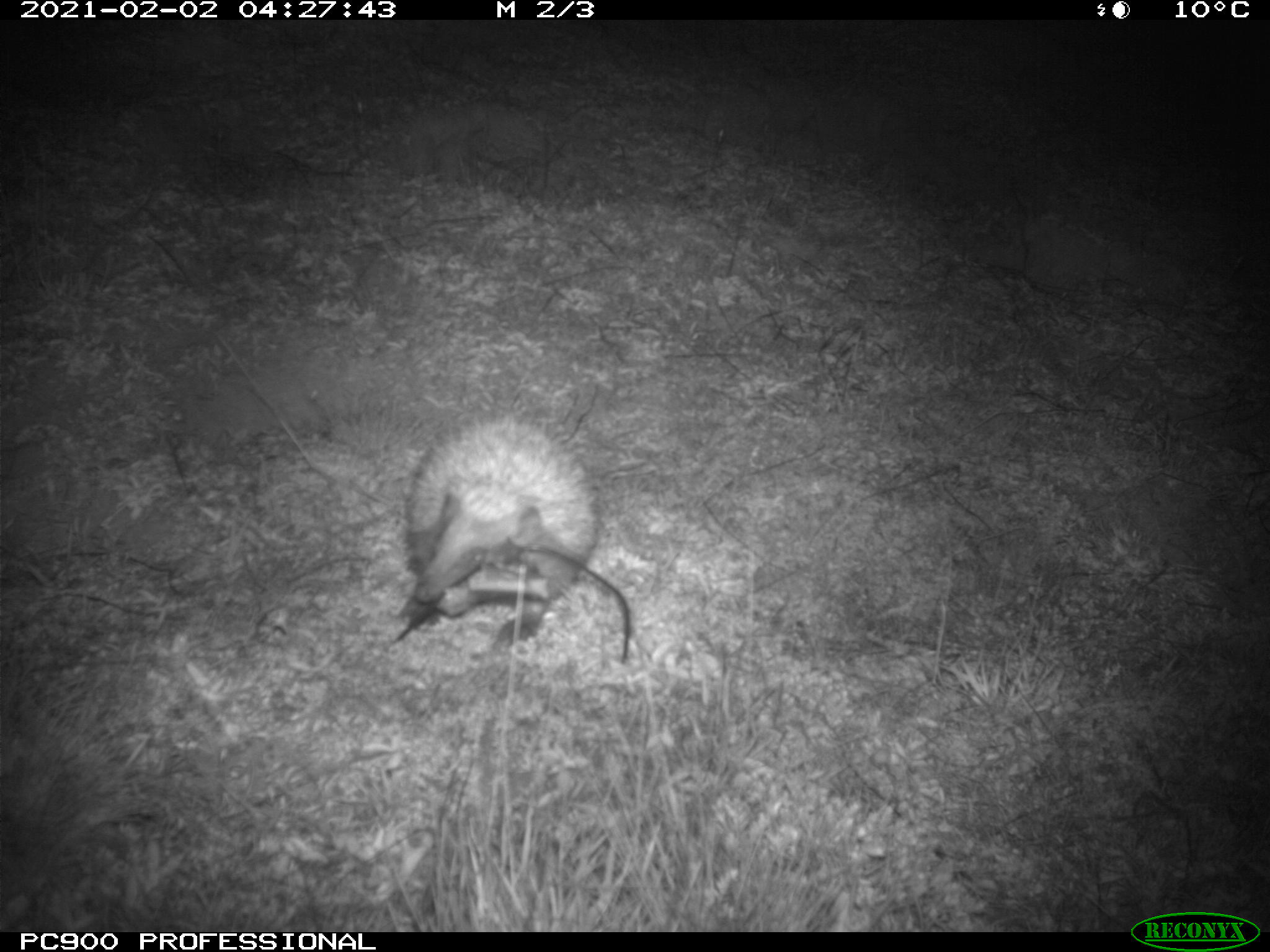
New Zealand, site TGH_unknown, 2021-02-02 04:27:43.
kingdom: Animalia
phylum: Chordata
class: Mammalia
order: Eulipotyphla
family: Erinaceidae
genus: Erinaceus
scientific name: Erinaceus europaeus europaeus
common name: european hedgehog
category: hedgehog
Hedgehog (european hedgehog) (Erinaceus europaeus europaeus).